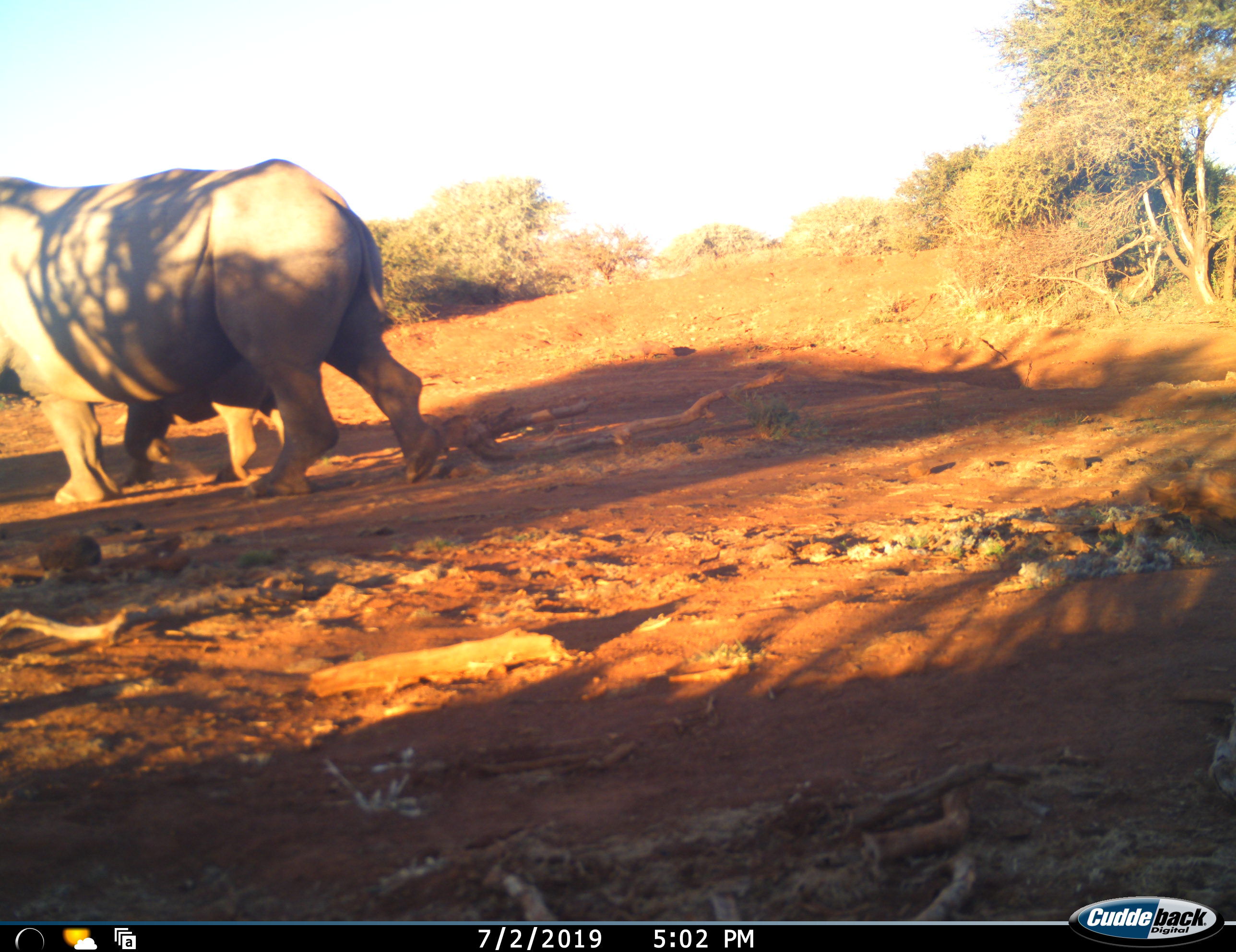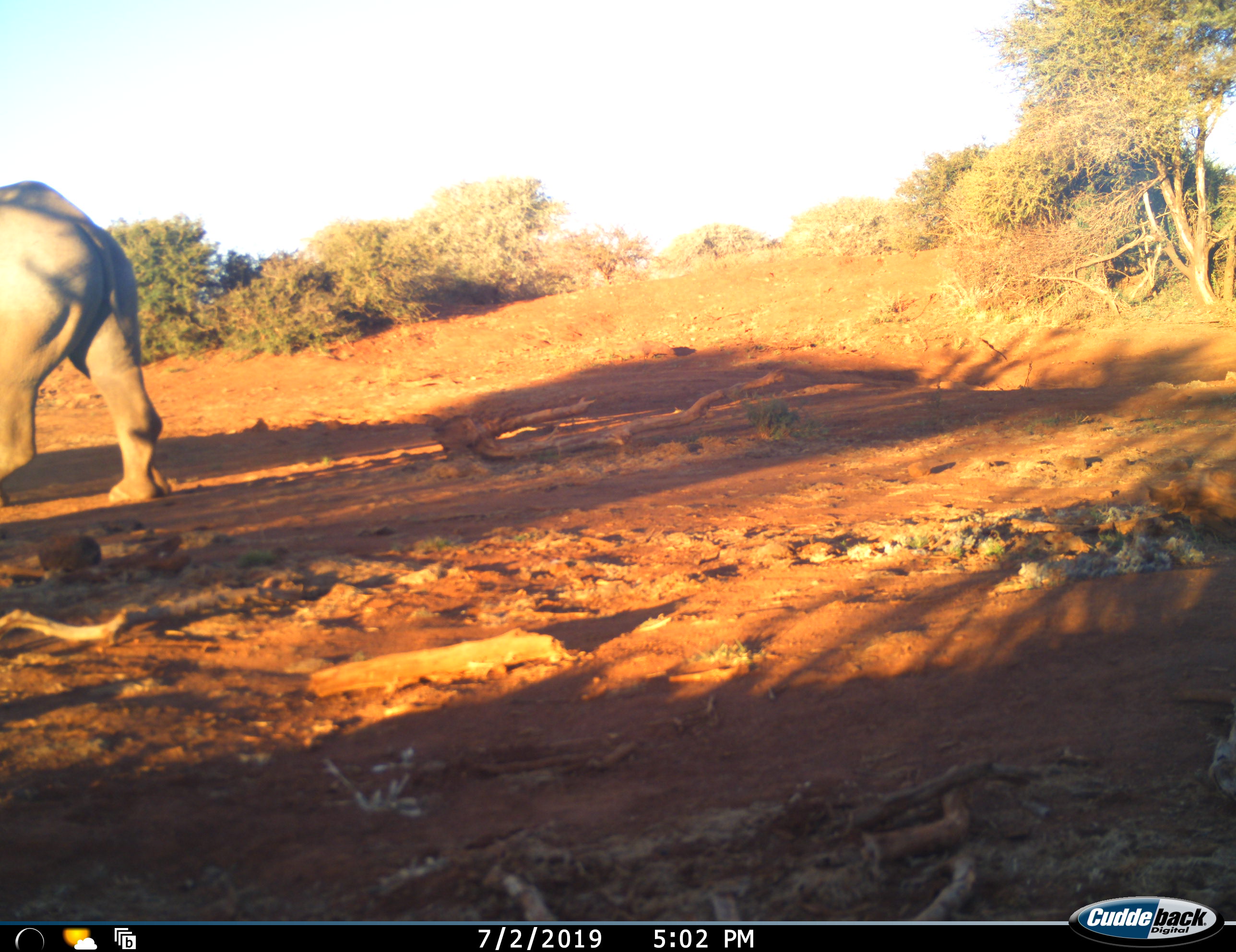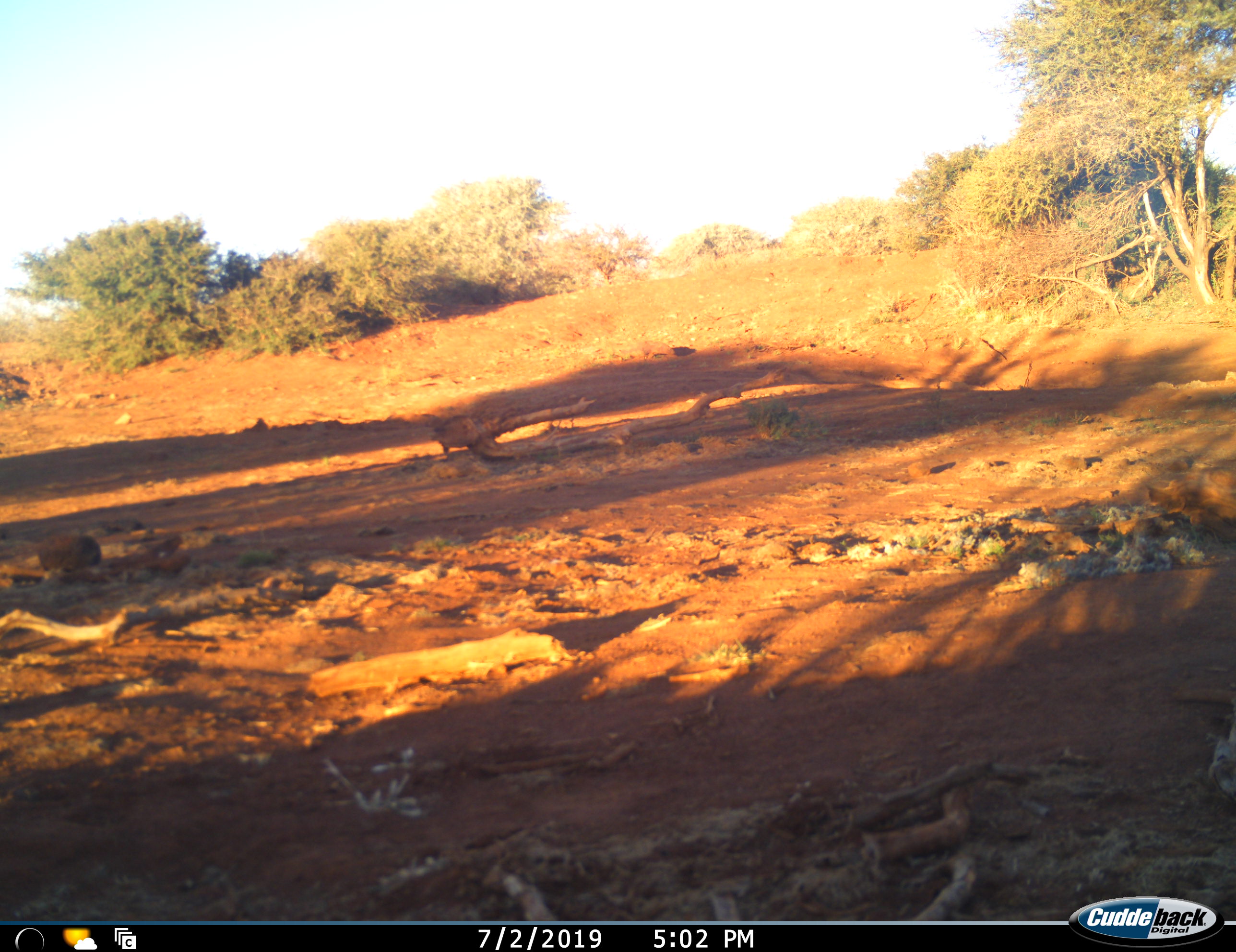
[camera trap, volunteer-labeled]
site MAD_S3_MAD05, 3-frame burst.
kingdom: Animalia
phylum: Chordata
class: Mammalia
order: Perissodactyla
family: Rhinocerotidae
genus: Ceratotherium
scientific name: Ceratotherium simum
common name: white rhinoceros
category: rhinoceroswhite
Rhinoceroswhite (white rhinoceros) (Ceratotherium simum), count 1. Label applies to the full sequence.